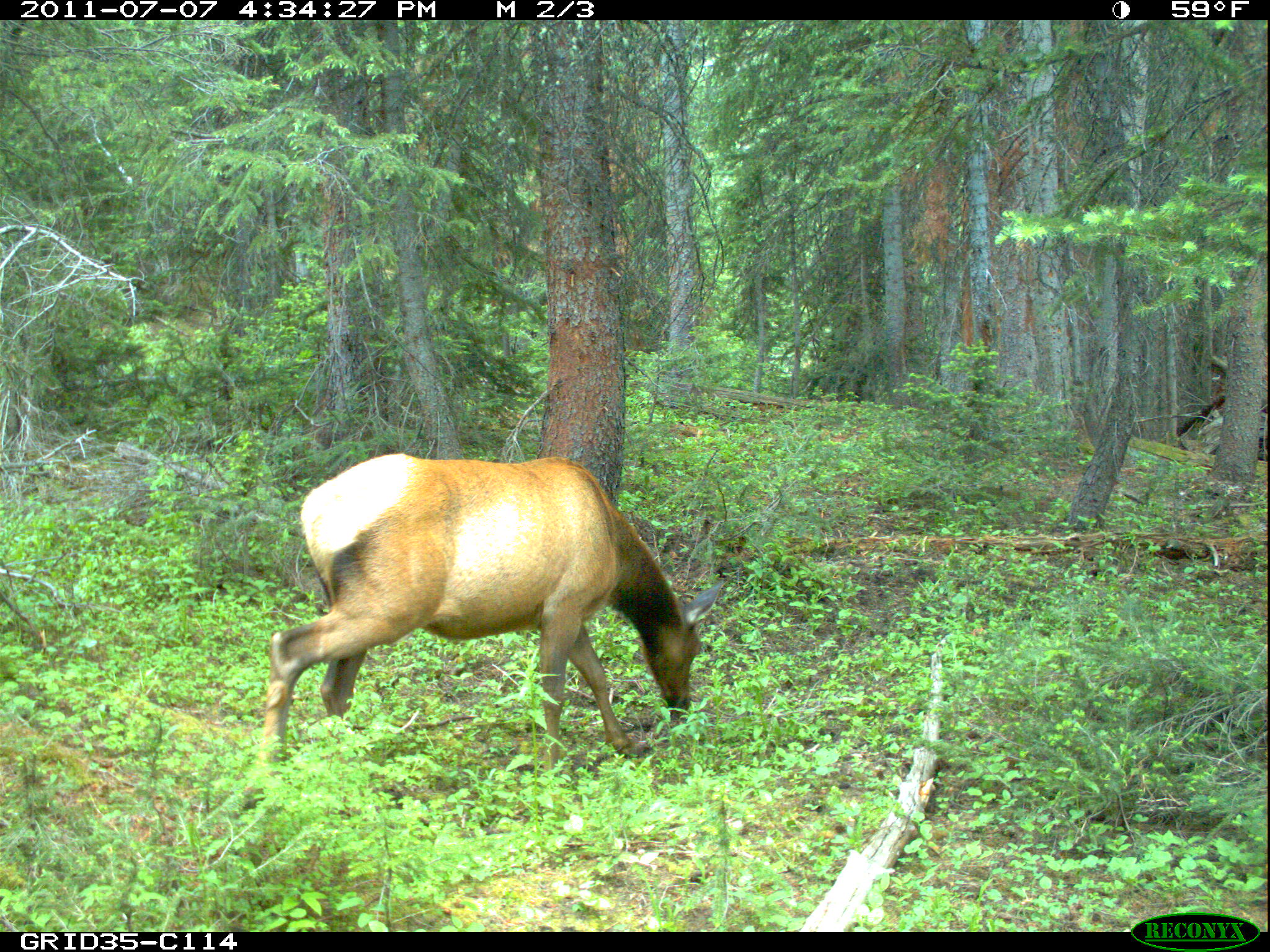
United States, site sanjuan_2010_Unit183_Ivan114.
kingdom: Animalia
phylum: Chordata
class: Mammalia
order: Artiodactyla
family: Cervidae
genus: Cervus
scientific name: Cervus elaphus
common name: red deer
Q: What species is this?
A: Cervus elaphus (red deer).